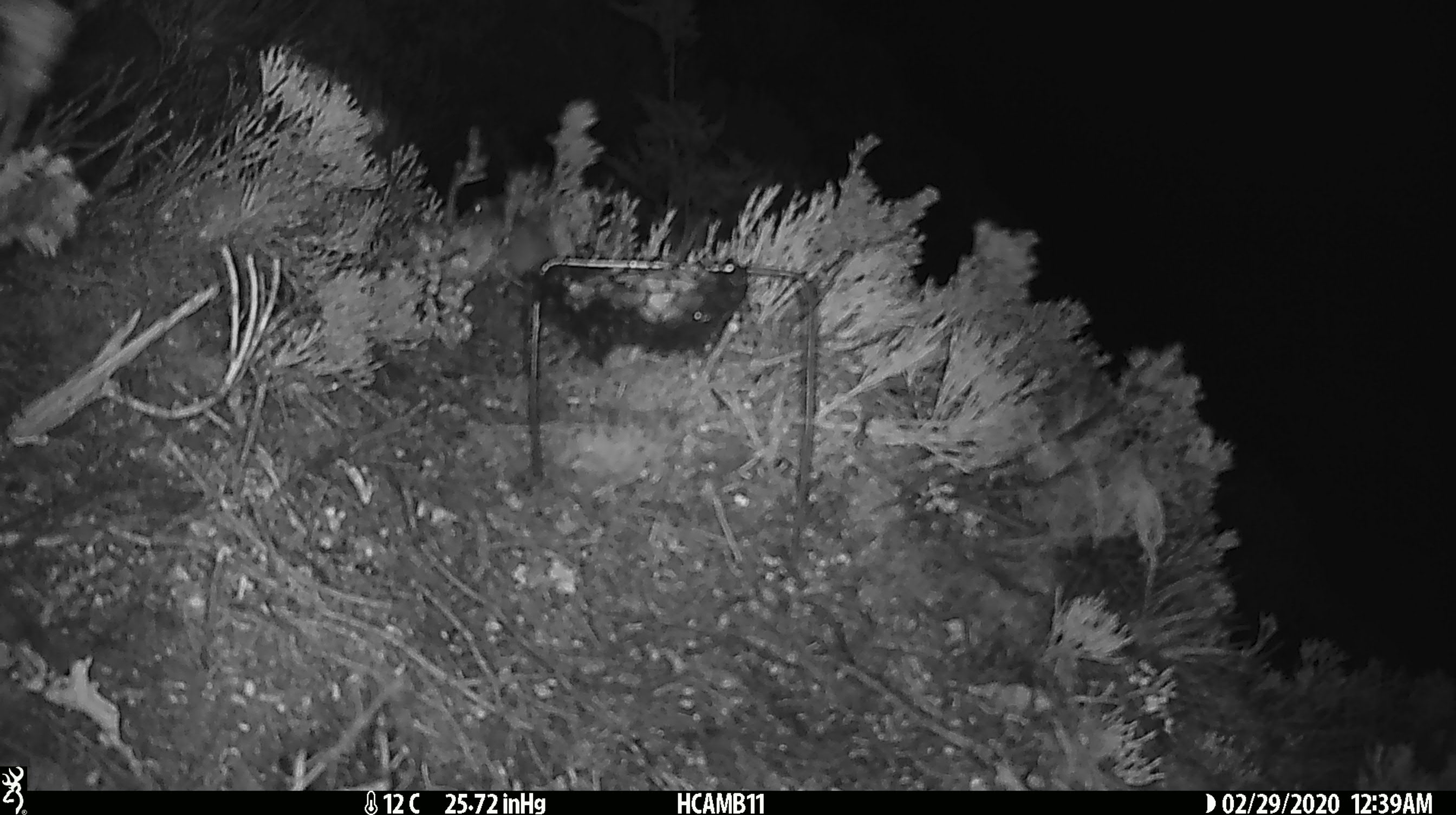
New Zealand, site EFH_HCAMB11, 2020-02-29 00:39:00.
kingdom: Animalia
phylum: Chordata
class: Mammalia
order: Rodentia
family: Muridae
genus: Mus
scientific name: Mus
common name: mouse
Mouse (Mus).